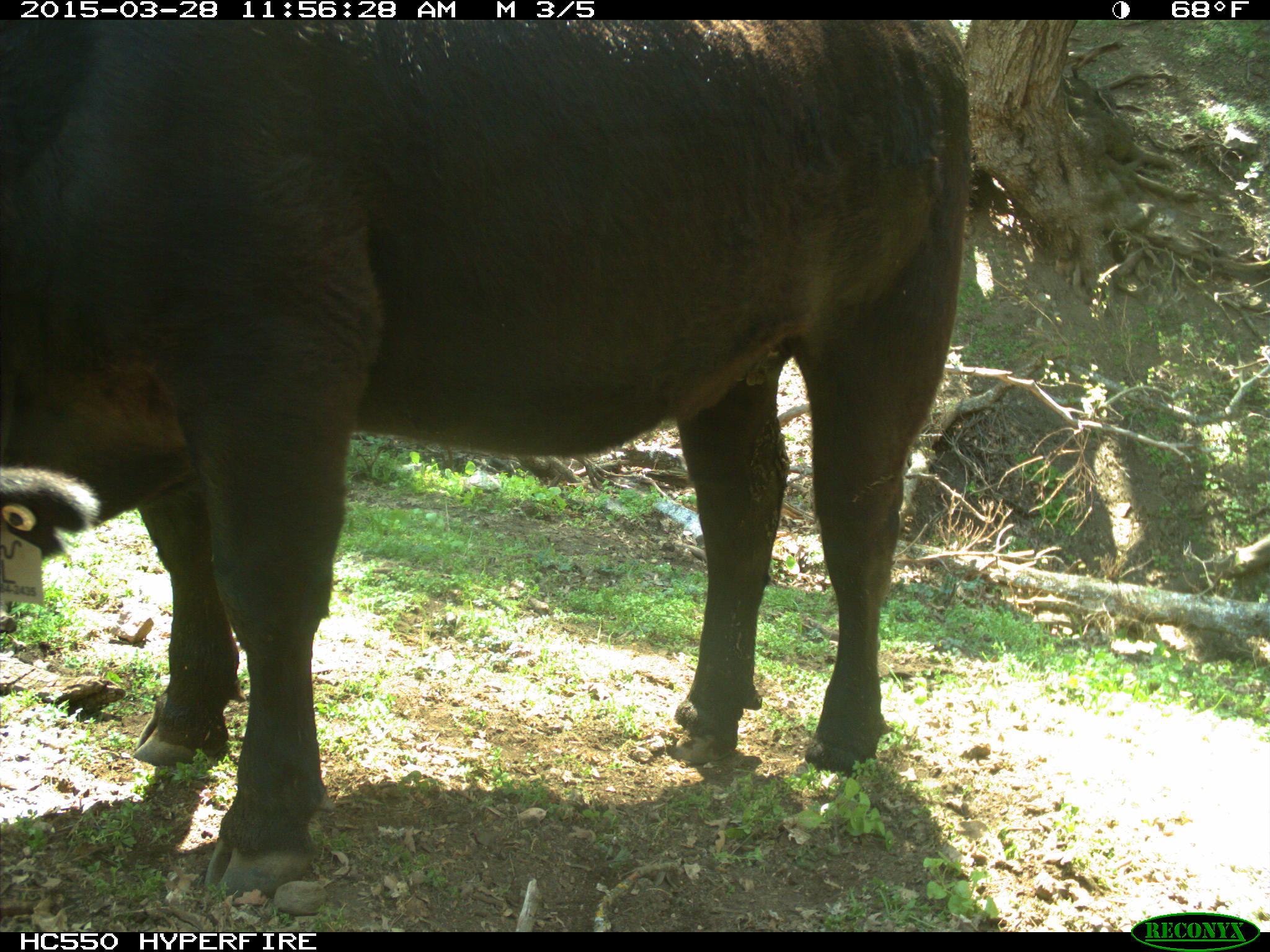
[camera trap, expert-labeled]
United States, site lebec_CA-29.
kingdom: Animalia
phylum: Chordata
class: Mammalia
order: Artiodactyla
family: Bovidae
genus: Bos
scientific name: Bos taurus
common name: domestic cow